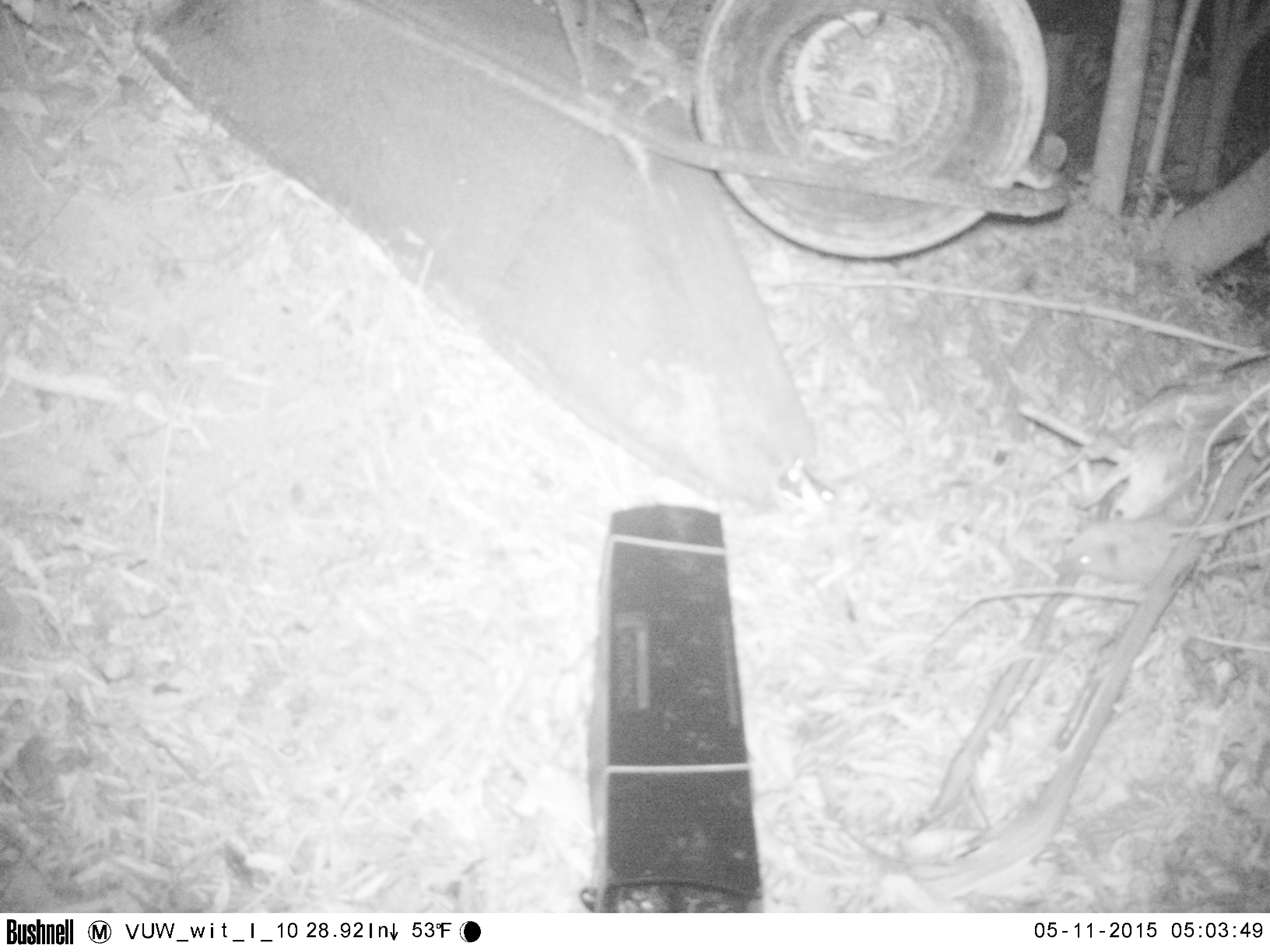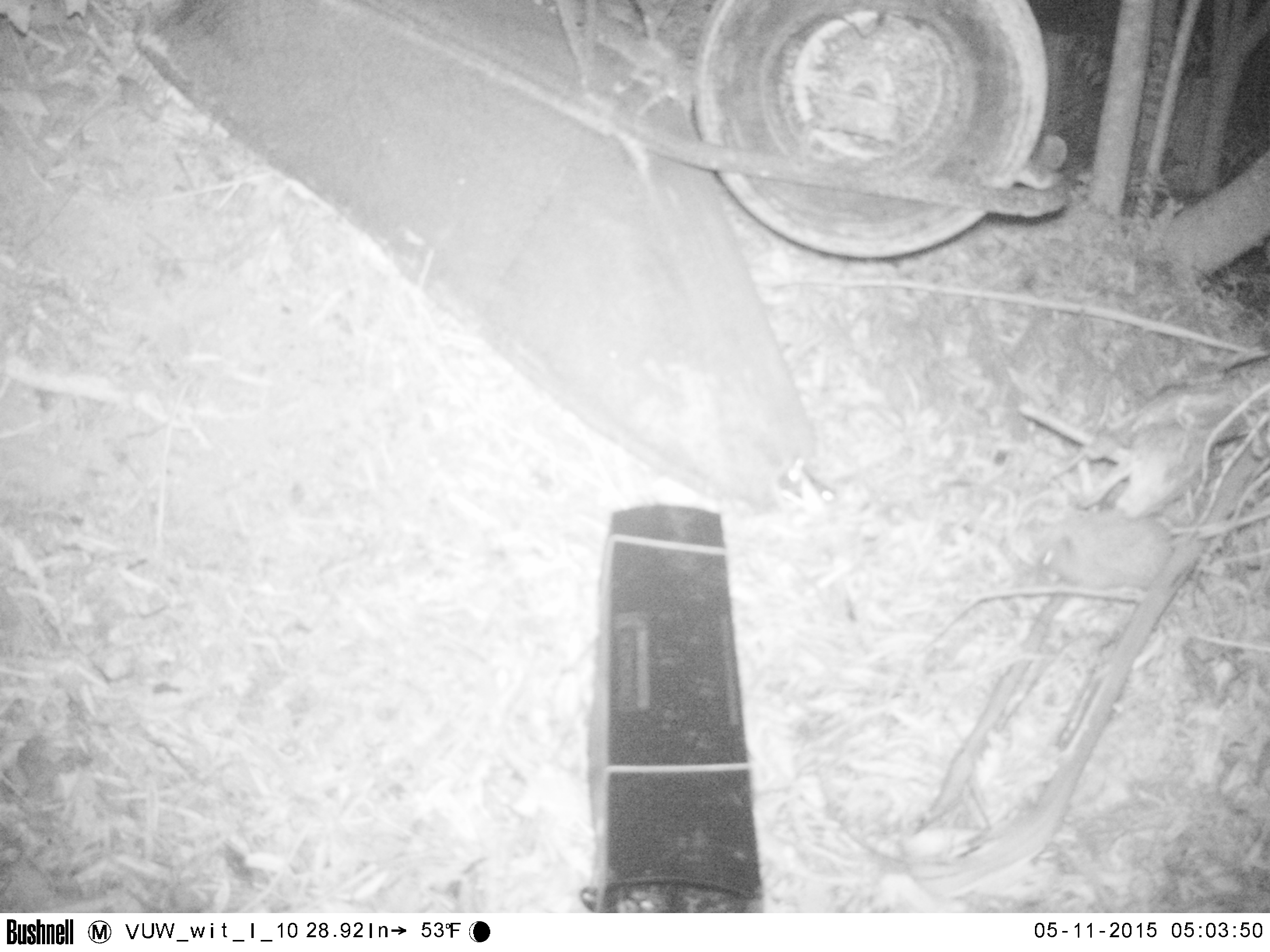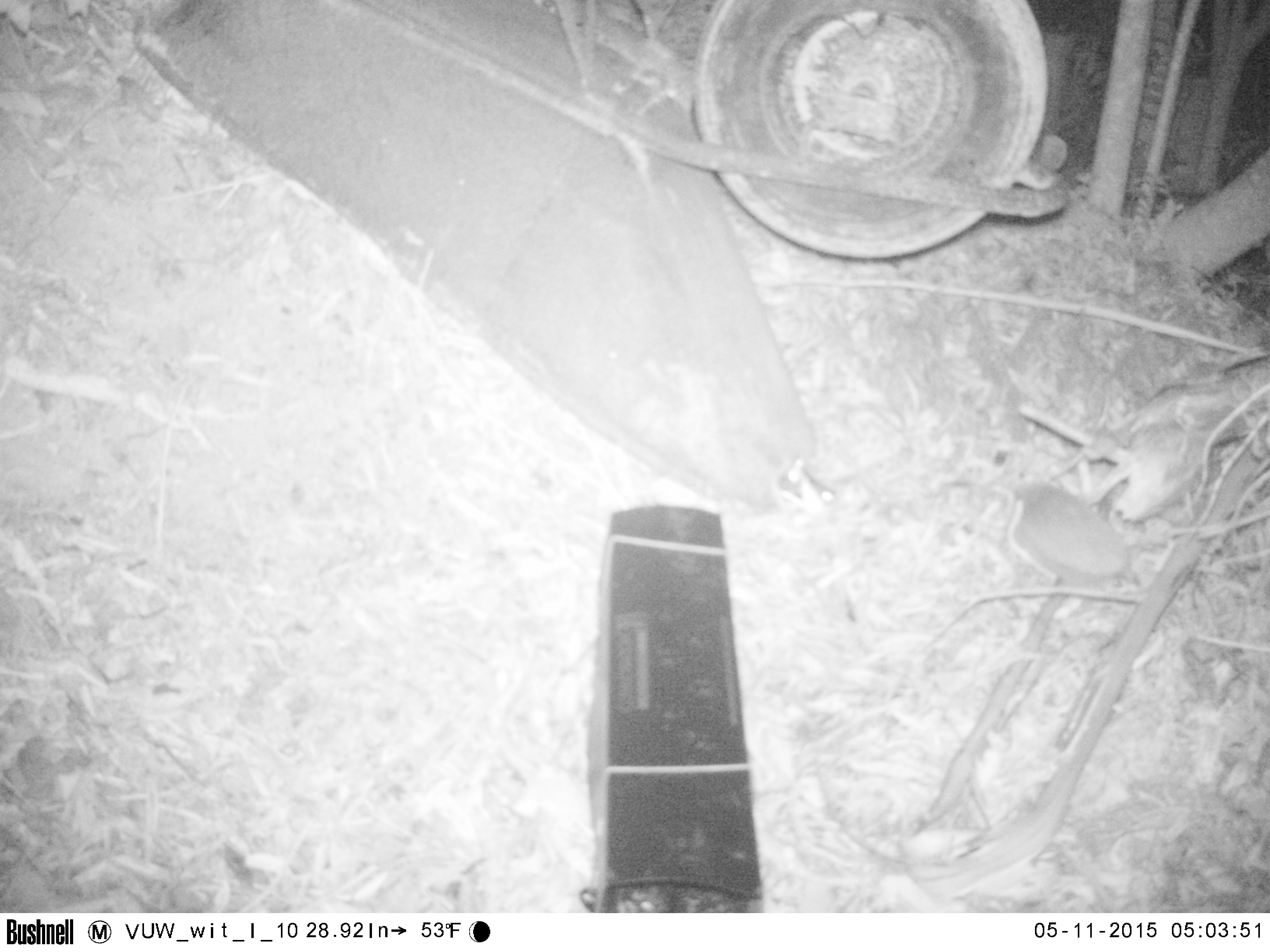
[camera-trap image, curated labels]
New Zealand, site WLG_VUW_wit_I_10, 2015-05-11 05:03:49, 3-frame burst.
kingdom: Animalia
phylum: Chordata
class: Mammalia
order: Eulipotyphla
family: Erinaceidae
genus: Erinaceus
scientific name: Erinaceus europaeus europaeus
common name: european hedgehog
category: hedgehog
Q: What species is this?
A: Hedgehog (european hedgehog) (Erinaceus europaeus europaeus).